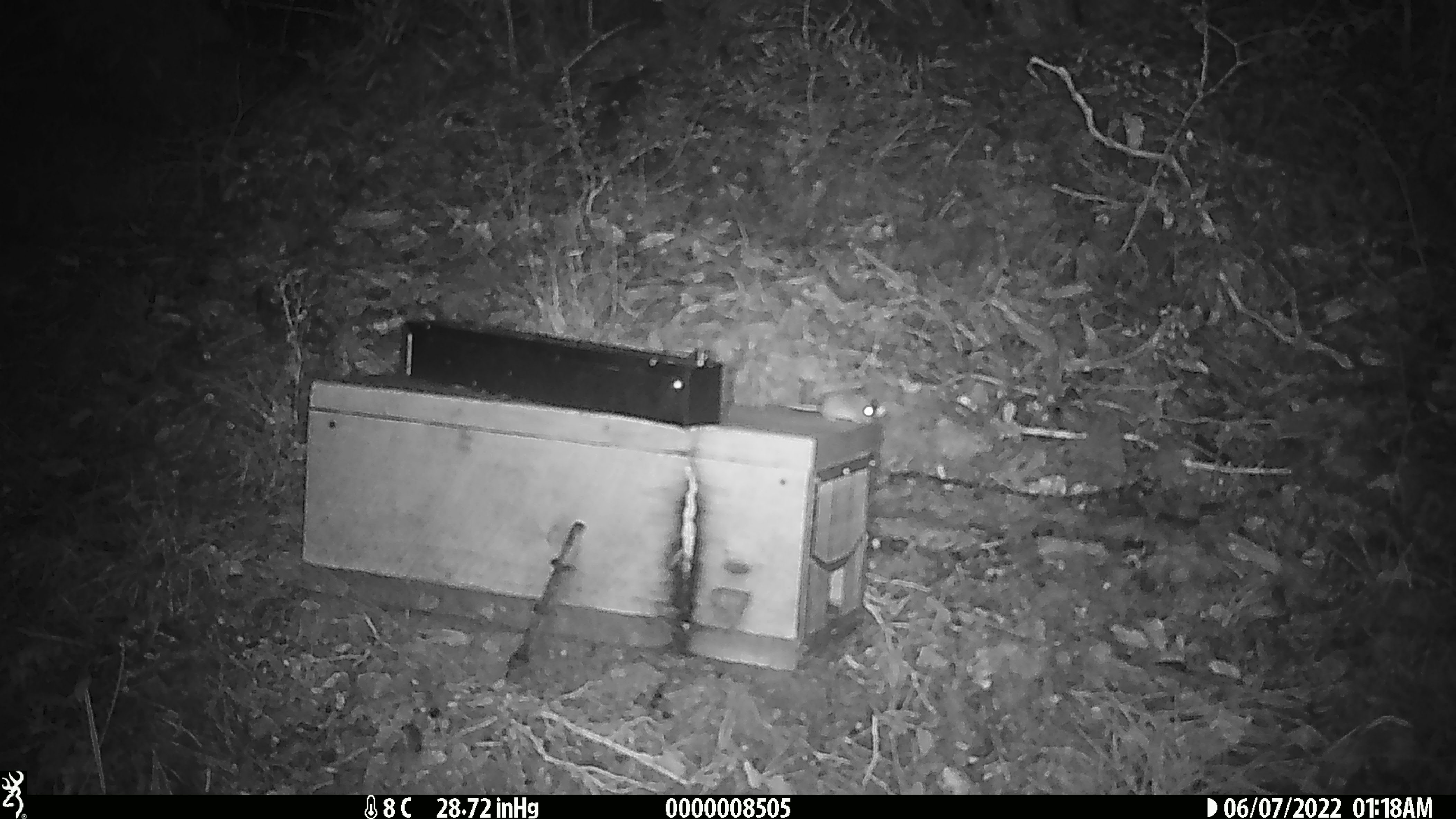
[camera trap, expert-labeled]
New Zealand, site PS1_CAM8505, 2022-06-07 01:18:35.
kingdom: Animalia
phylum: Chordata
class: Mammalia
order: Rodentia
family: Muridae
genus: Mus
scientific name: Mus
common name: mouse